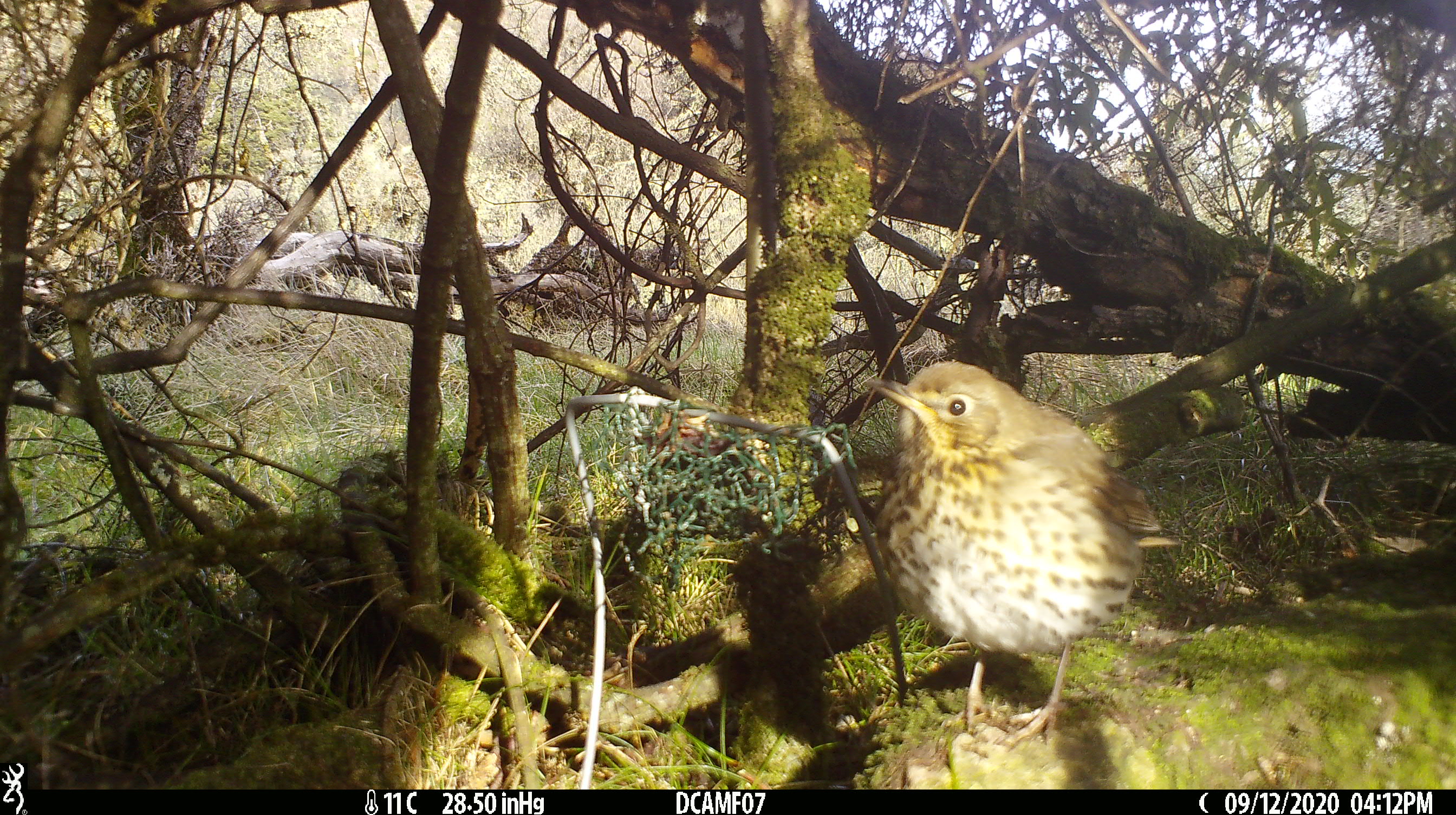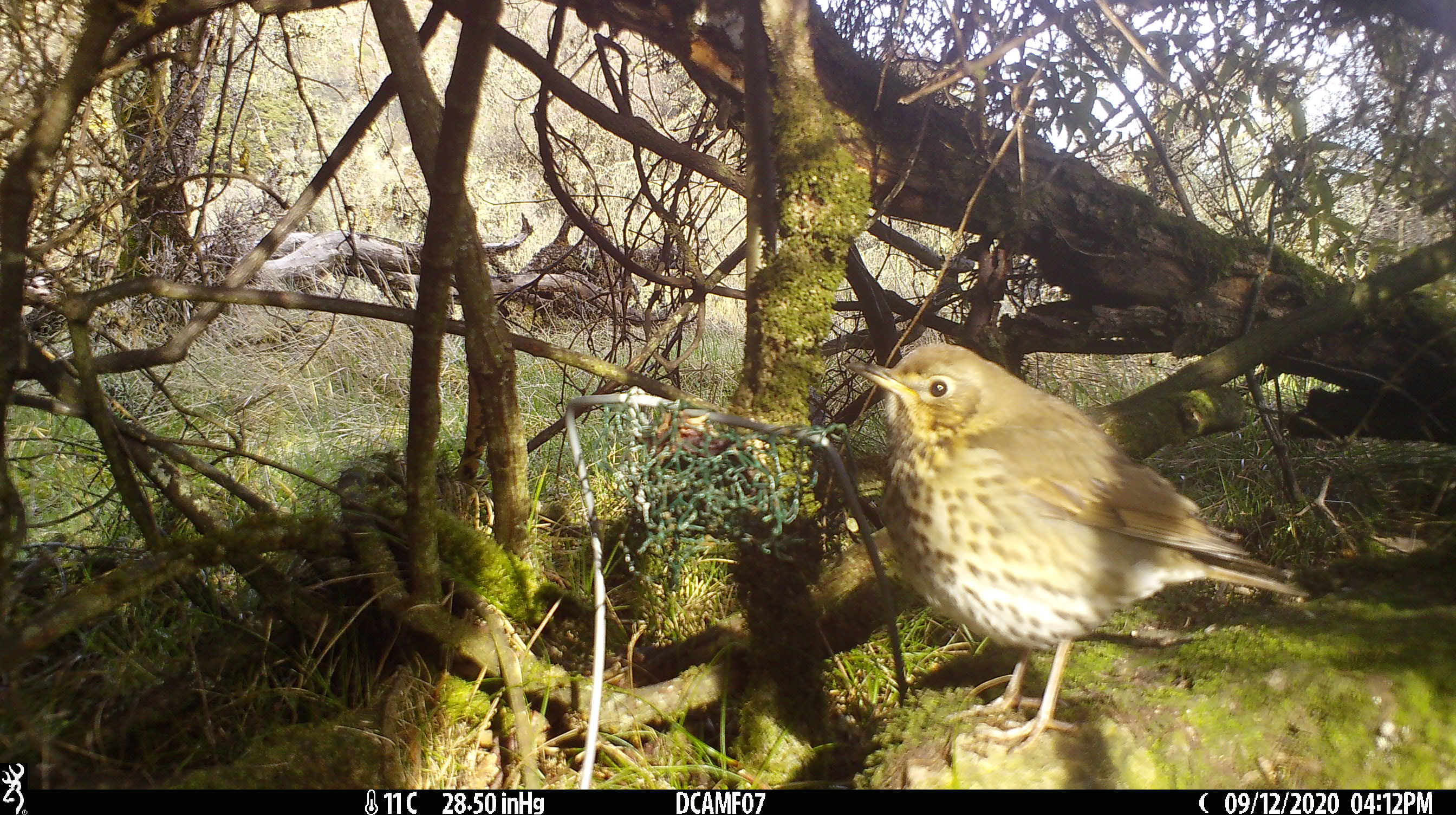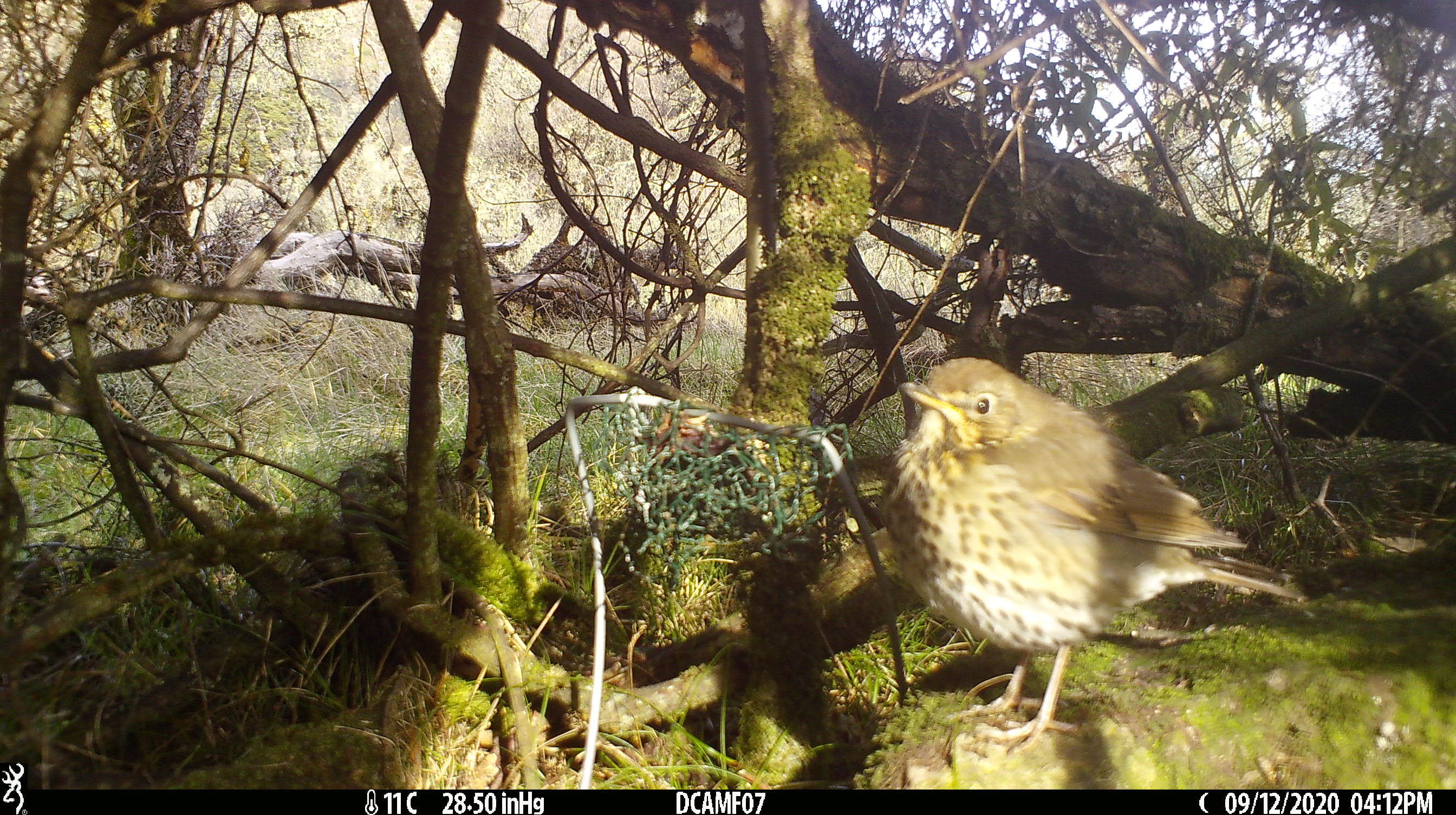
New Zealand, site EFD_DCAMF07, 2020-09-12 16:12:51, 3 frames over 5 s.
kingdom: Animalia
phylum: Chordata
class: Aves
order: Passeriformes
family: Turdidae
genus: Turdus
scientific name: Turdus philomelos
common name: song thrush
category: thrush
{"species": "thrush (song thrush) (Turdus philomelos)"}